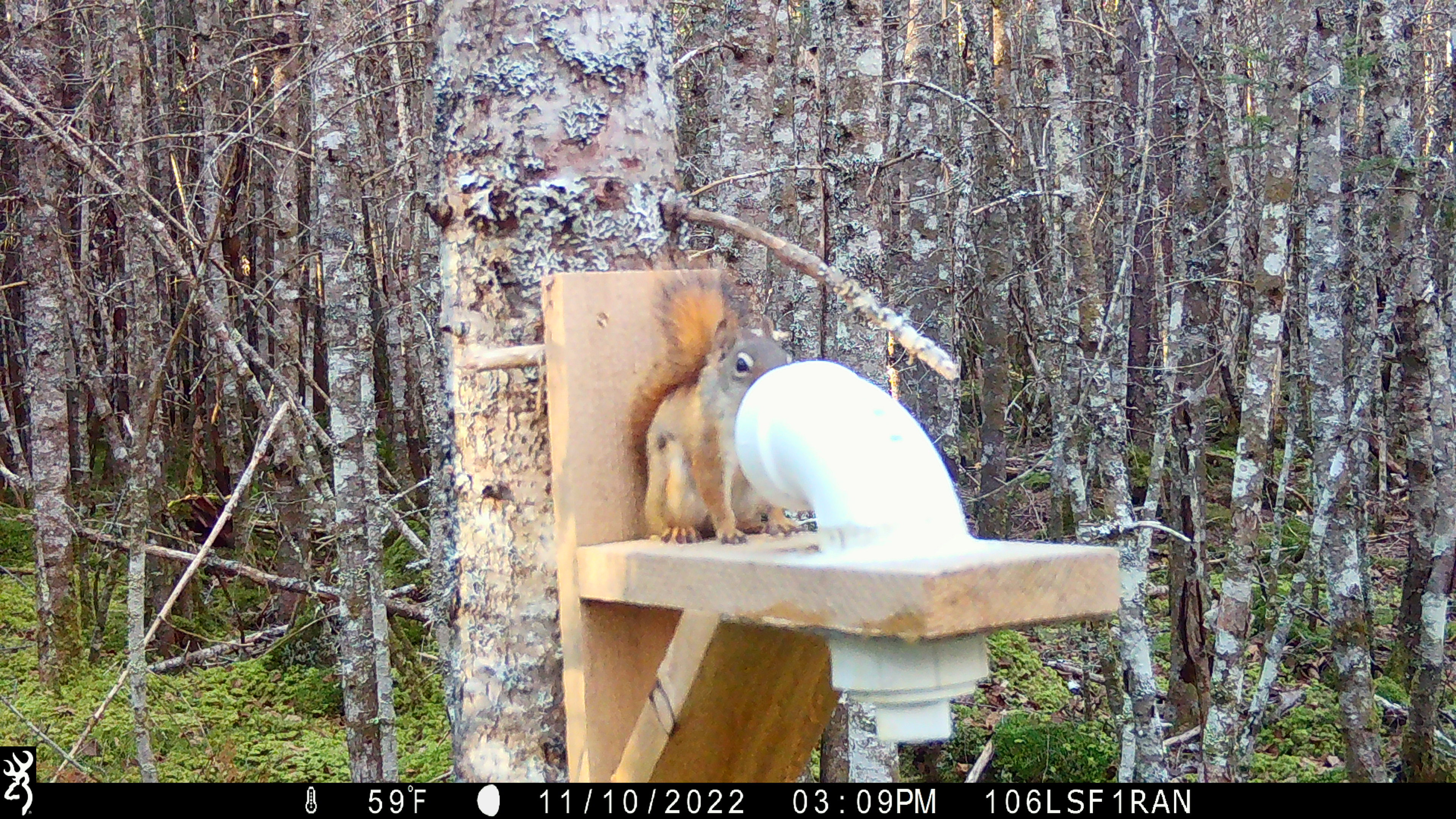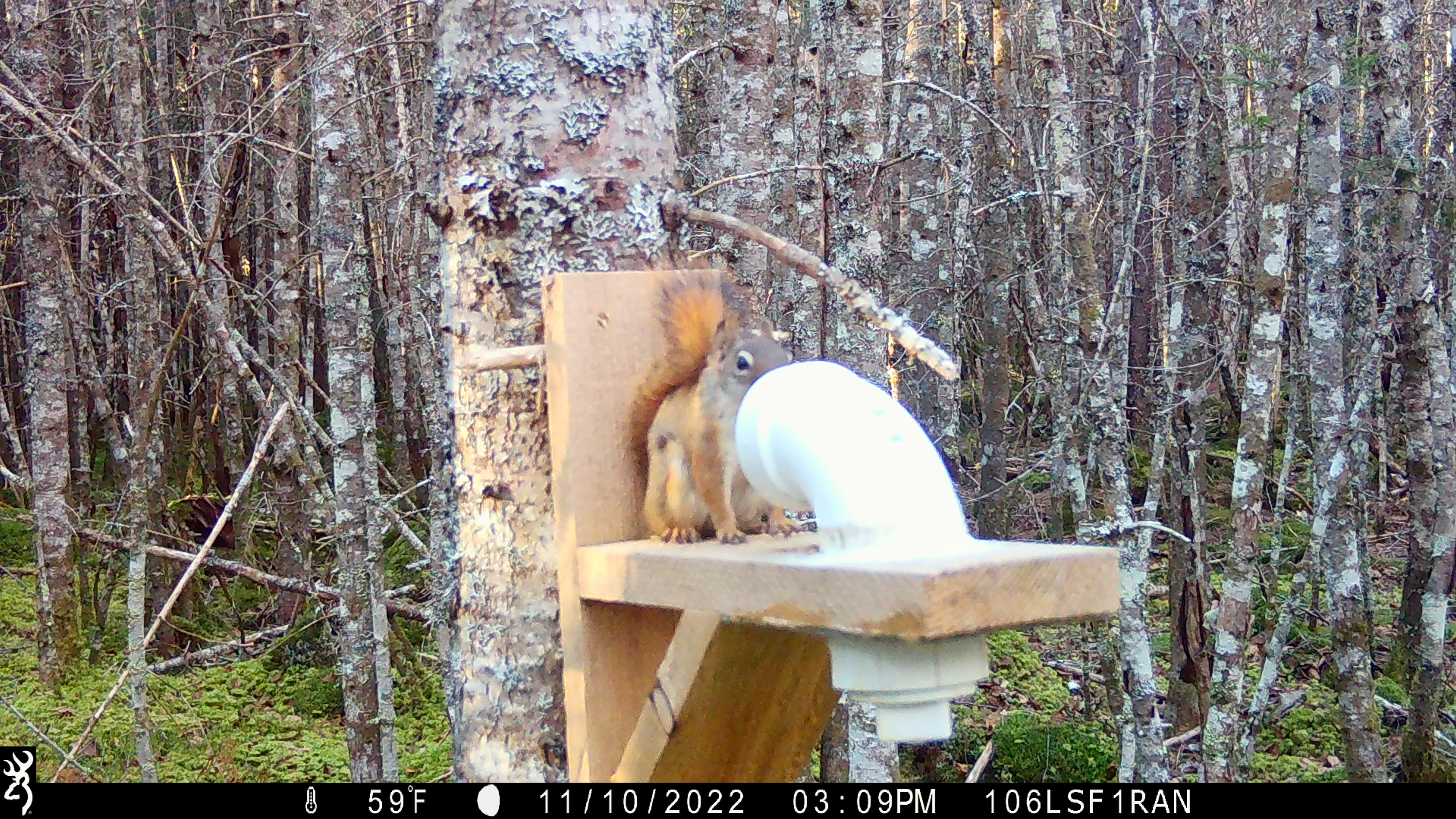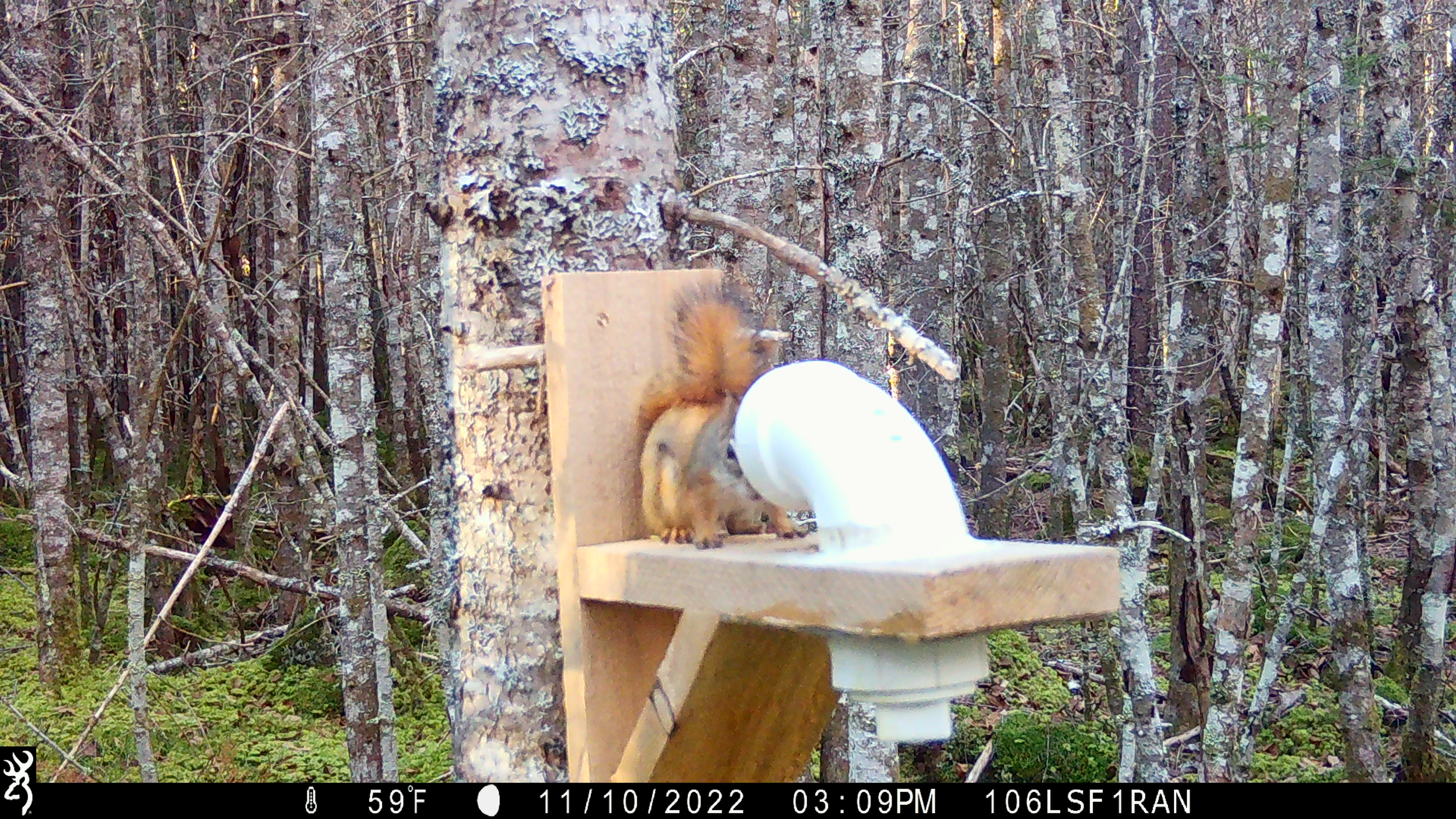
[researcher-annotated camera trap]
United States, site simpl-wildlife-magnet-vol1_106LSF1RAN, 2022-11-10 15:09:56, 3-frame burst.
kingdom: Animalia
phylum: Chordata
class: Mammalia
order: Rodentia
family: Sciuridae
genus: Tamiasciurus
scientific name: Tamiasciurus hudsonicus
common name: red squirrel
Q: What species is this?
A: Red squirrel (Tamiasciurus hudsonicus).